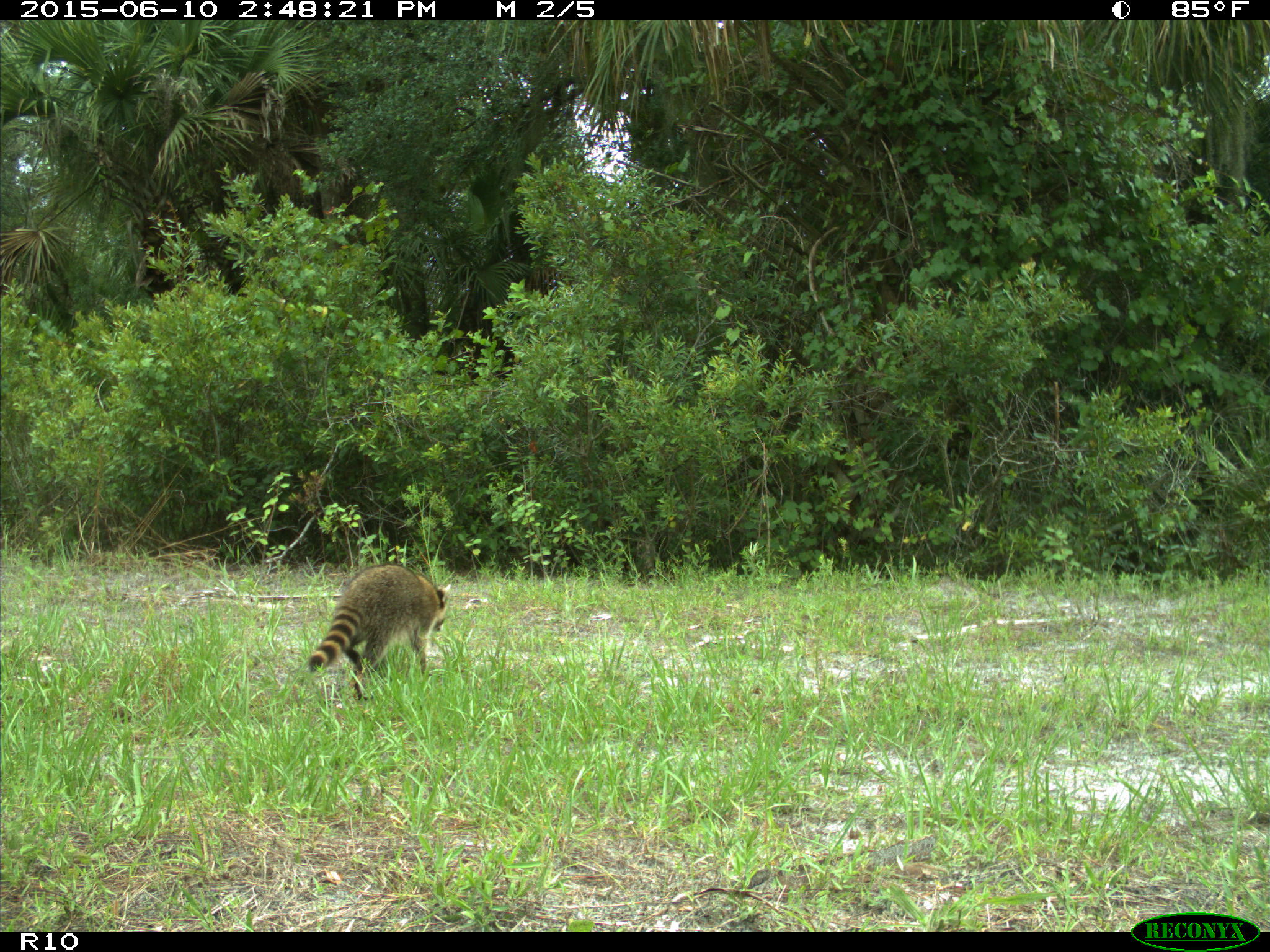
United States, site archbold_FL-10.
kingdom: Animalia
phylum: Chordata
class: Mammalia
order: Carnivora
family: Procyonidae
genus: Procyon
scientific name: Procyon lotor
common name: common raccoon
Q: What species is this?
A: Procyon lotor (common raccoon).